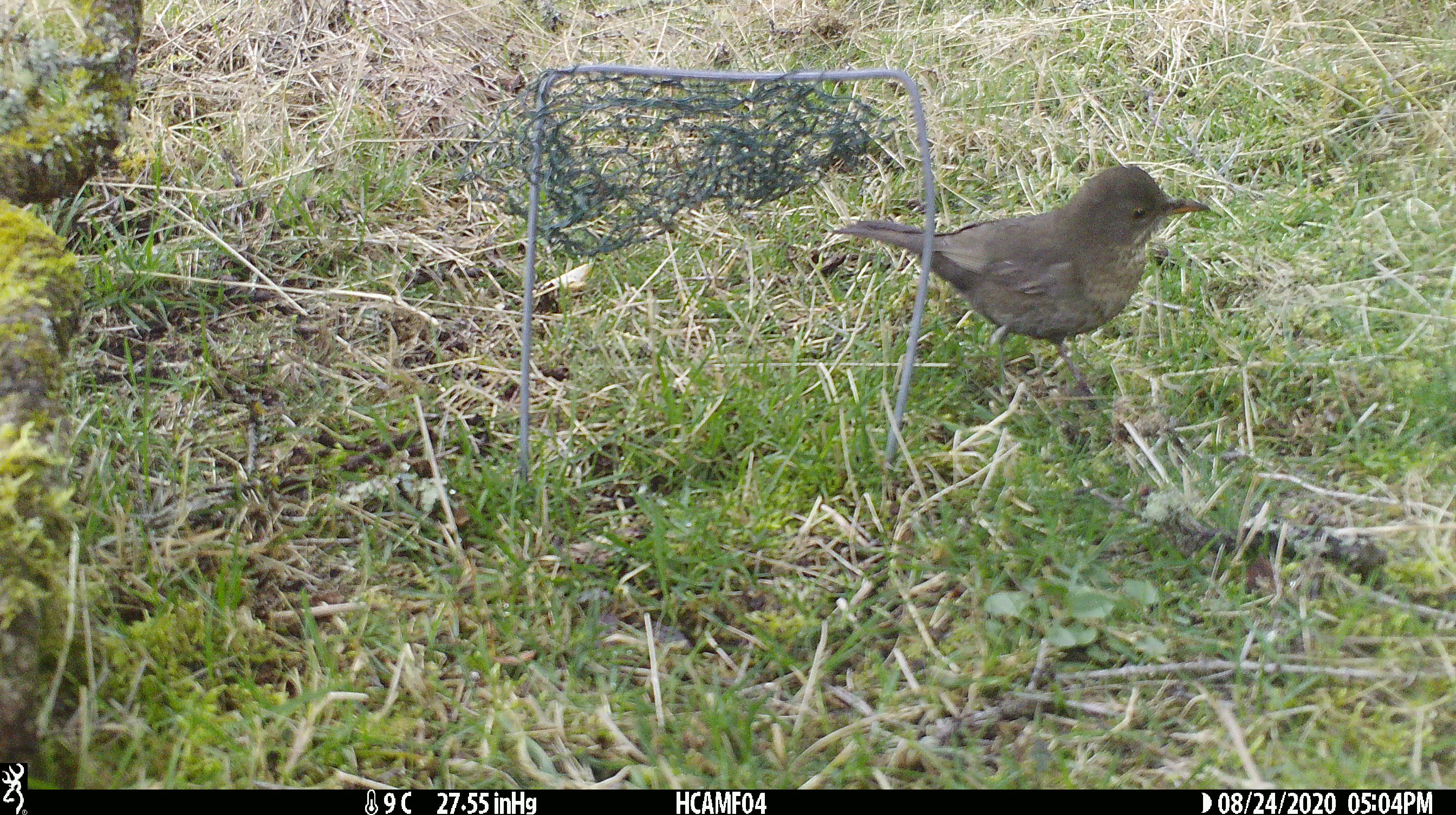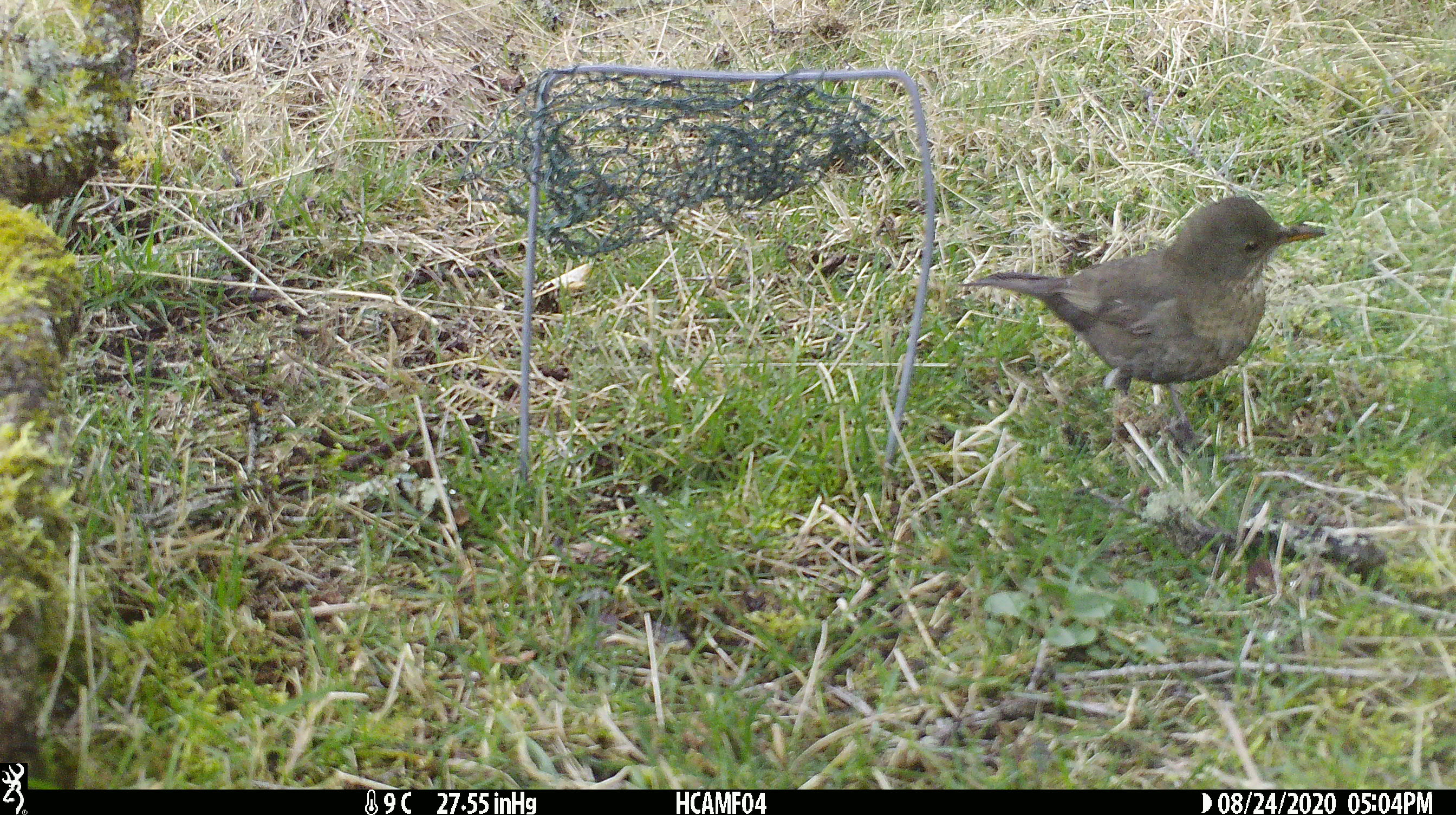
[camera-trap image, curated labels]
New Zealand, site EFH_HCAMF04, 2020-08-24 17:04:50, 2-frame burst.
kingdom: Animalia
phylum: Chordata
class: Aves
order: Passeriformes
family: Turdidae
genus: Turdus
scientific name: Turdus merula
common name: eurasian blackbird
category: blackbird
Blackbird (eurasian blackbird) (Turdus merula).